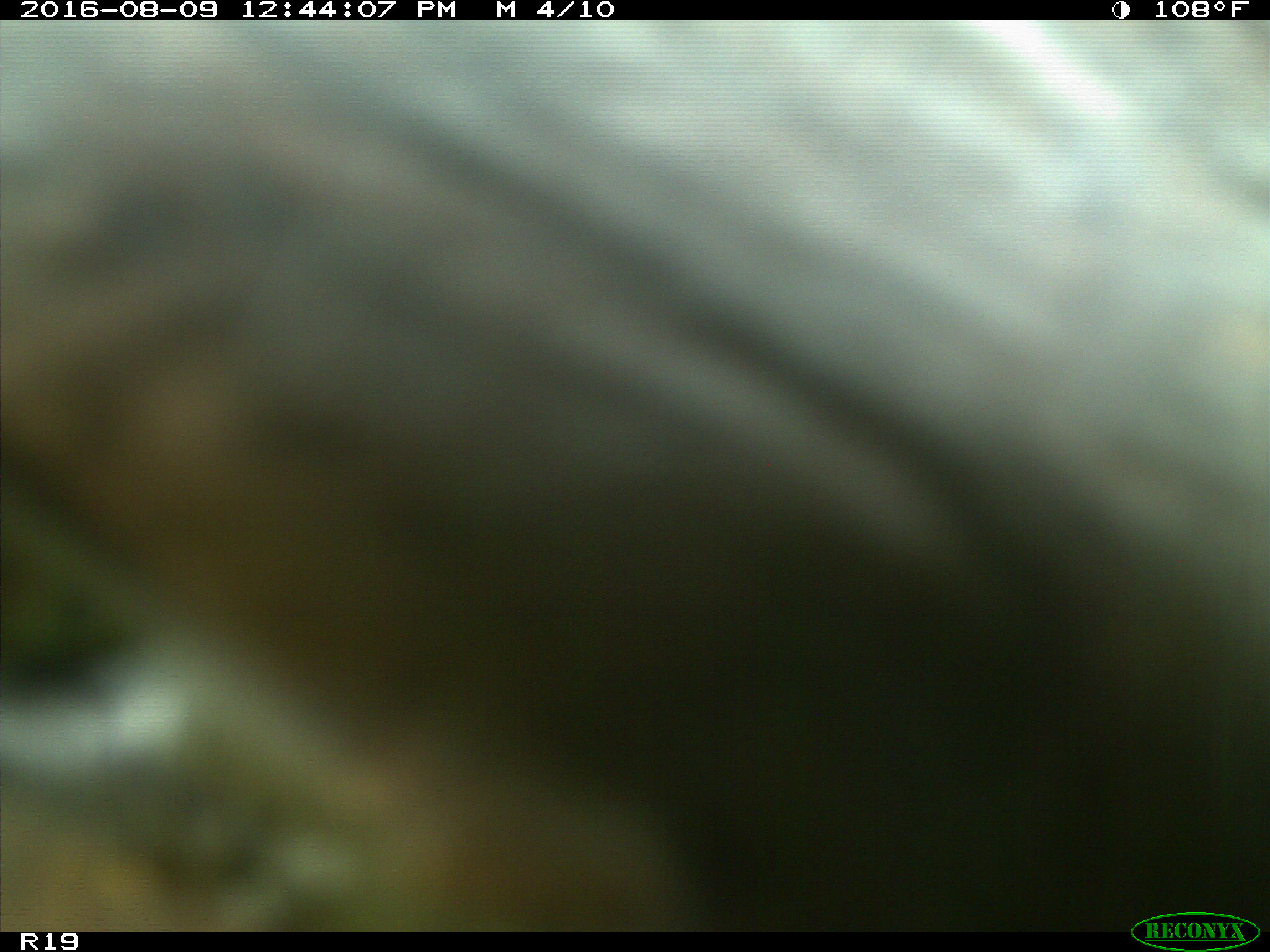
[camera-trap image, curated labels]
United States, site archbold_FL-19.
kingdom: Animalia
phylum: Chordata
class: Mammalia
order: Artiodactyla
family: Bovidae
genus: Bos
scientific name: Bos taurus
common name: domestic cow